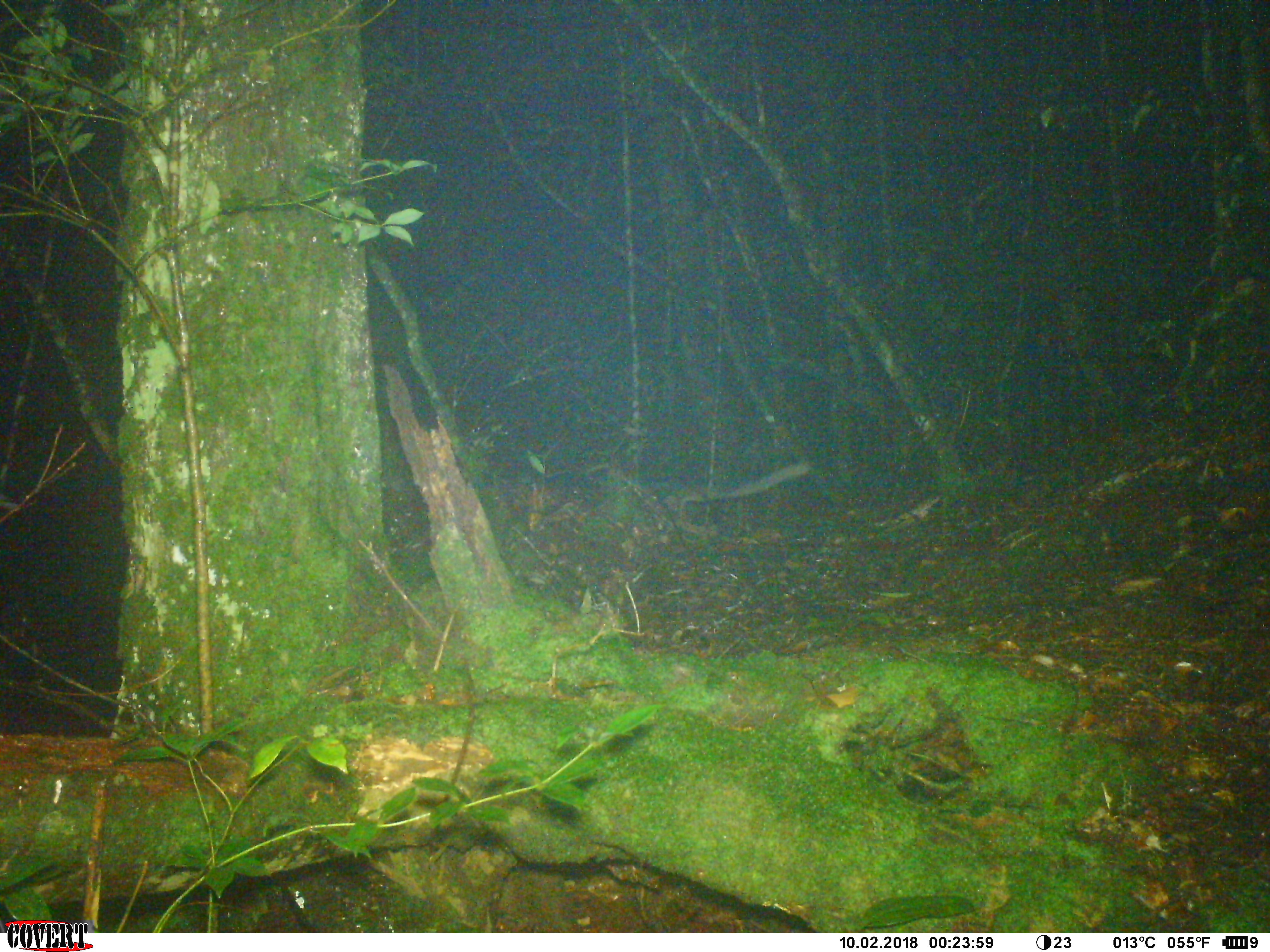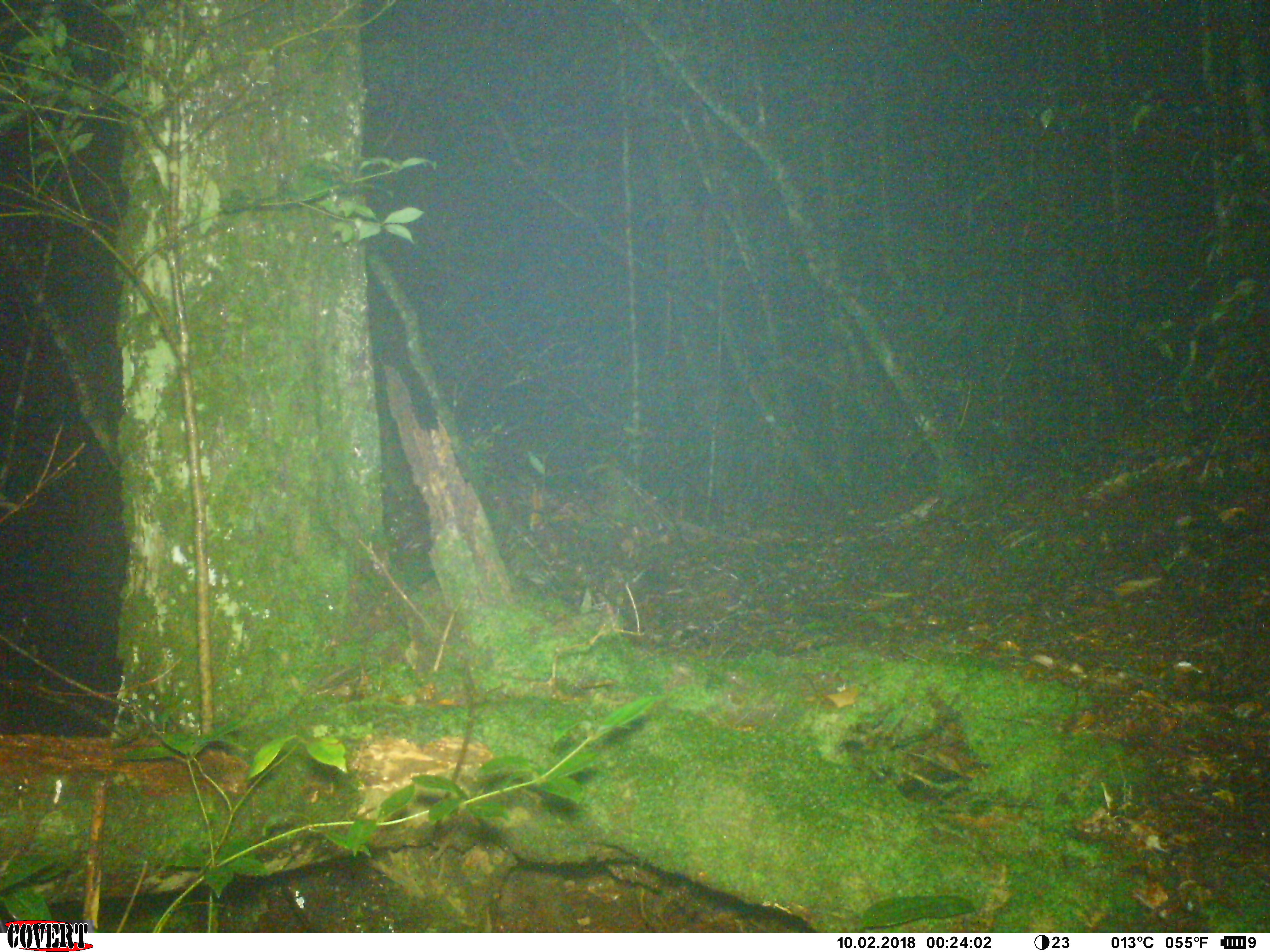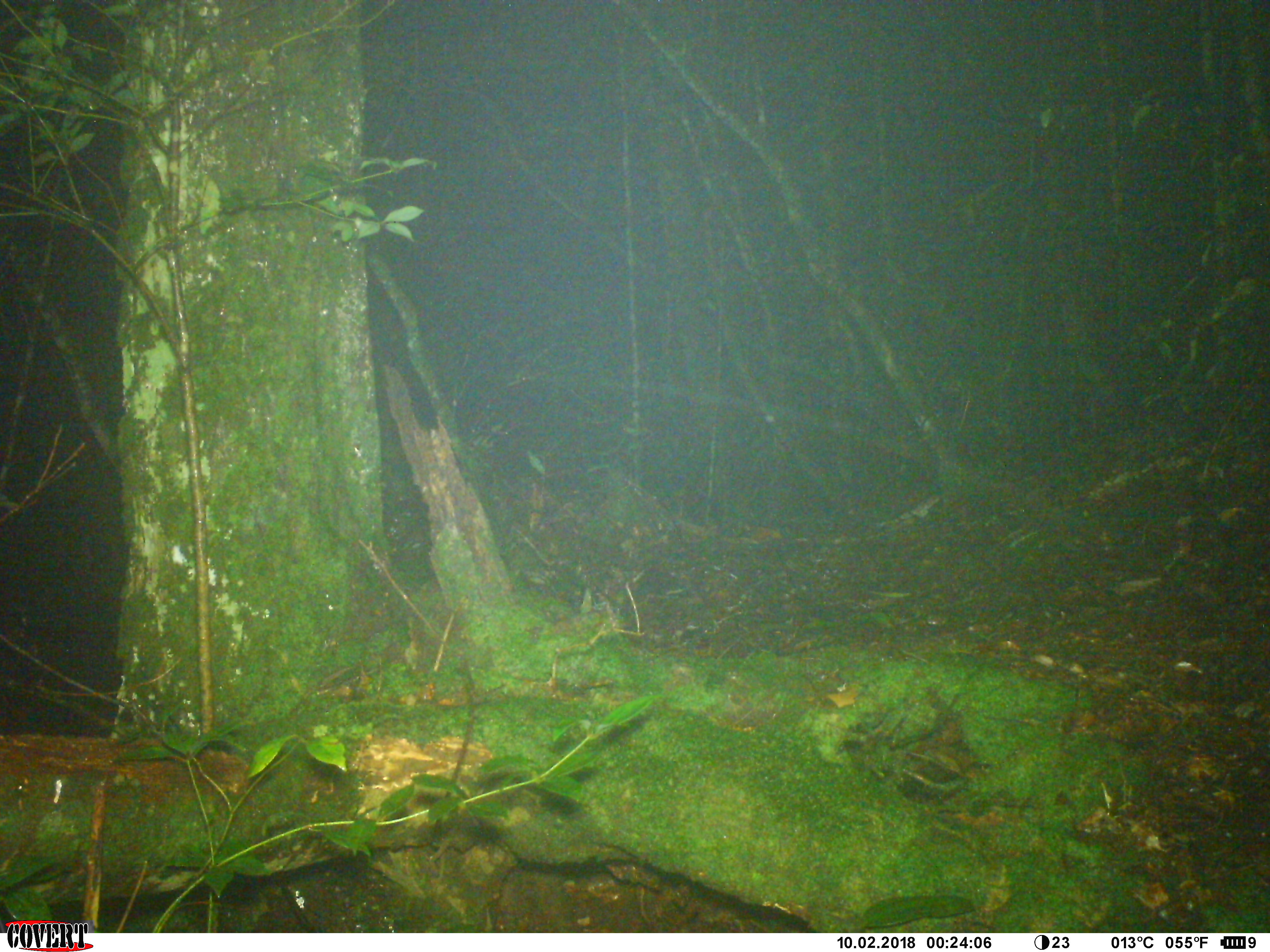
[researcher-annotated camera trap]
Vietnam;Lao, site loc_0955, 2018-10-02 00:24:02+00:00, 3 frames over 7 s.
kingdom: Animalia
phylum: Chordata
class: Mammalia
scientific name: Mammalia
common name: mammal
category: unidentified mammal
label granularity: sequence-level